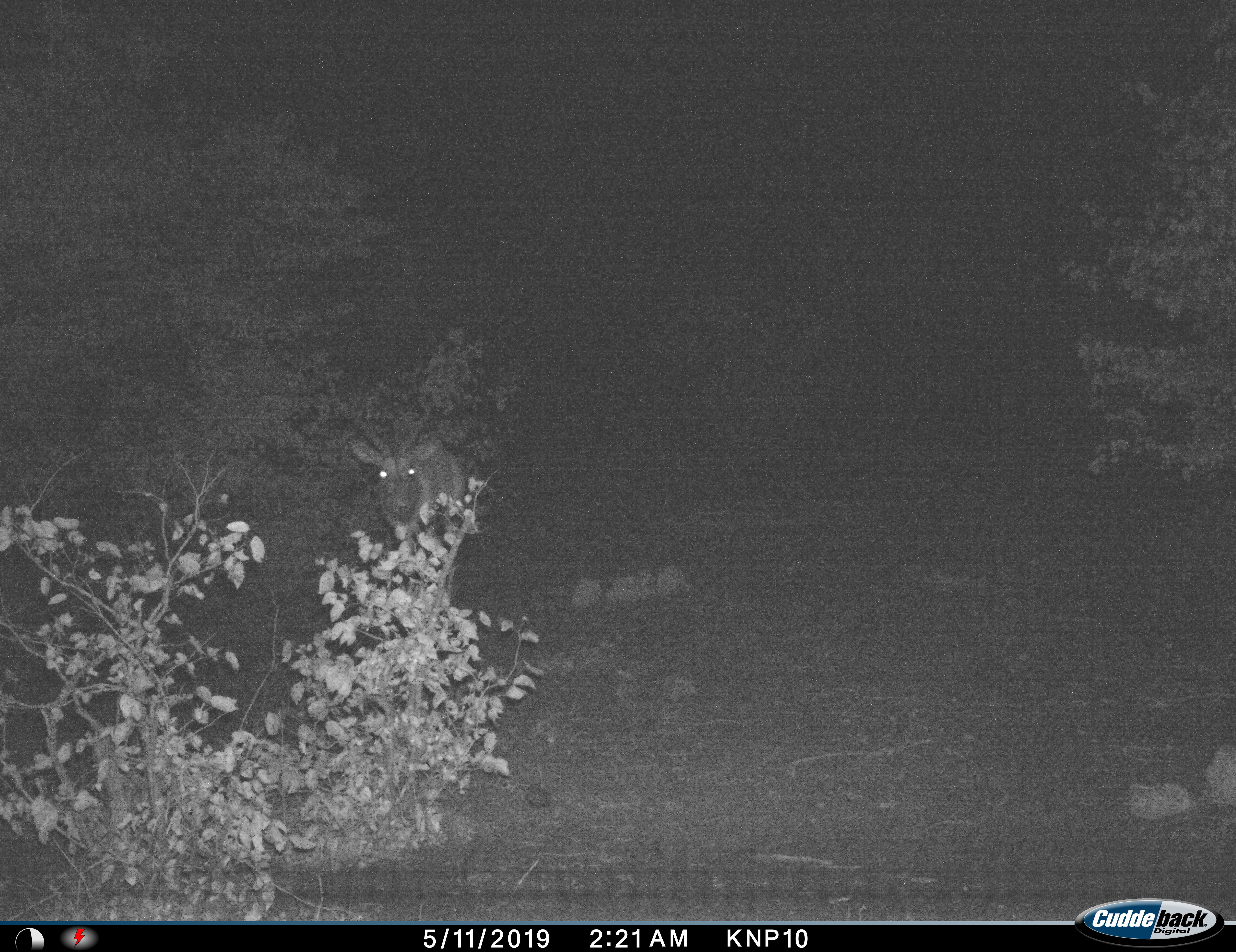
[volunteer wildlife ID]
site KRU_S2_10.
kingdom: Animalia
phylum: Chordata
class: Mammalia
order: Artiodactyla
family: Bovidae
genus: Aepyceros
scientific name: Aepyceros melampus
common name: impala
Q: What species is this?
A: Impala (Aepyceros melampus).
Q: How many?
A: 1.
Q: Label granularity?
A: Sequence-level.